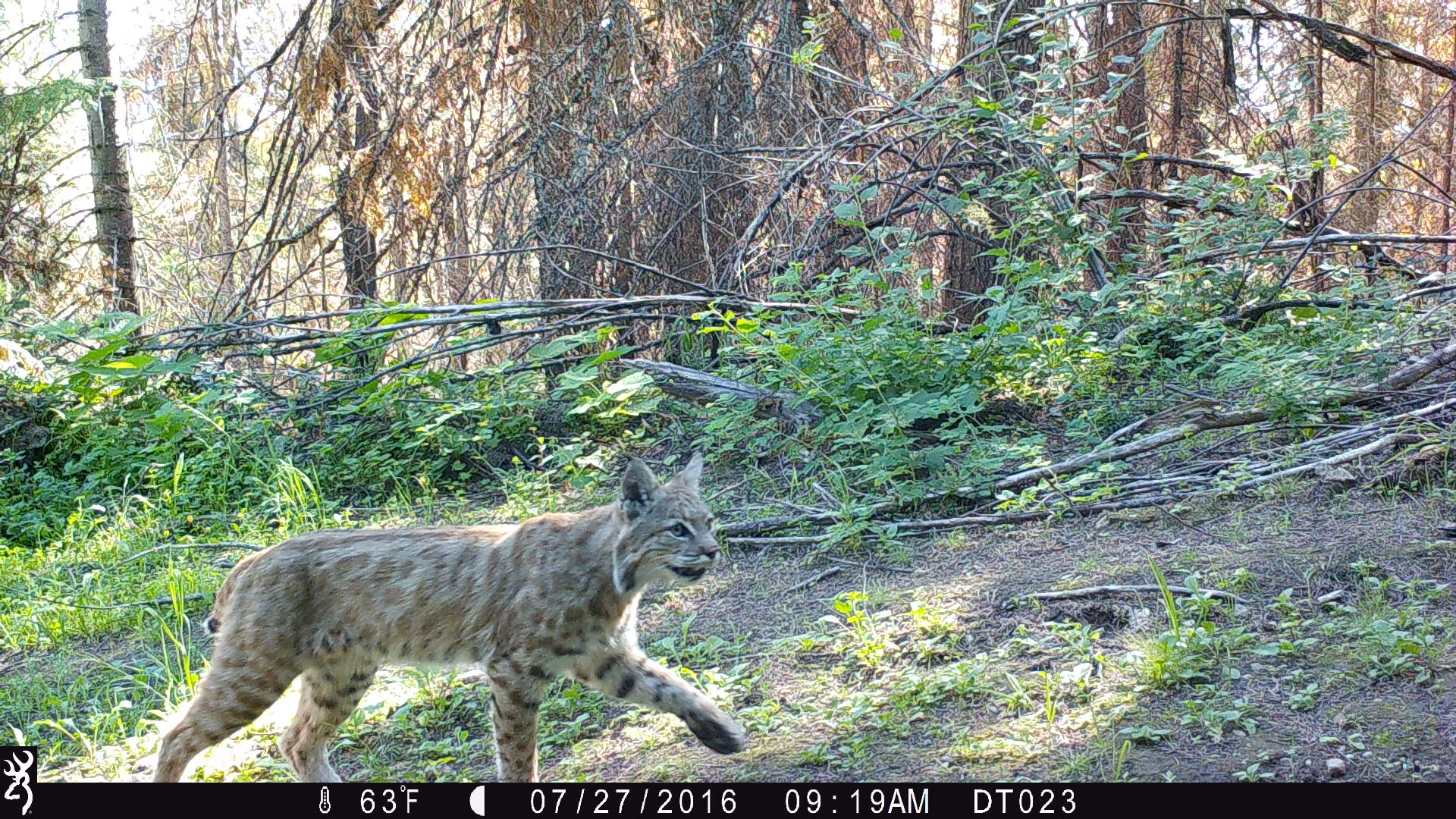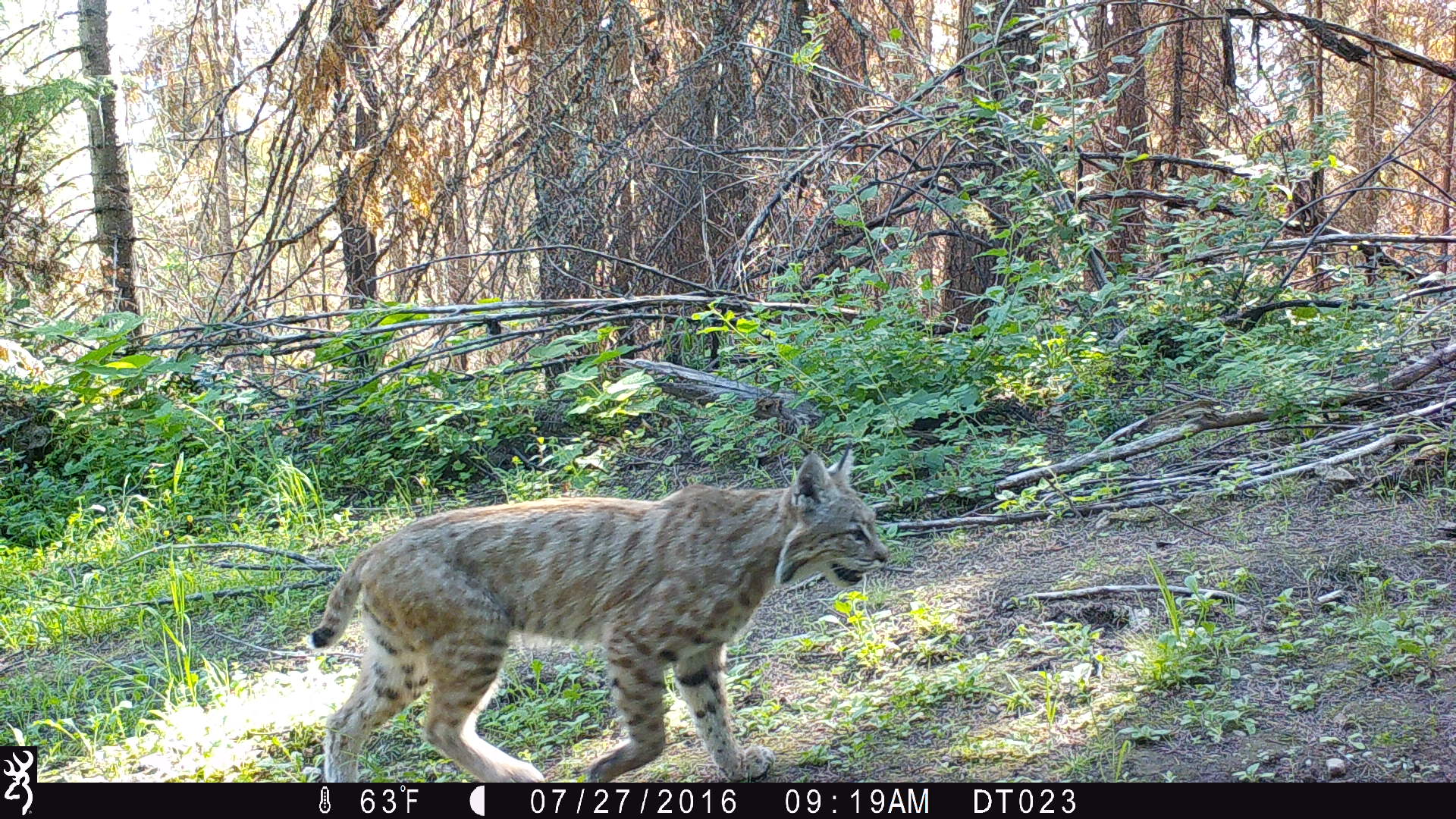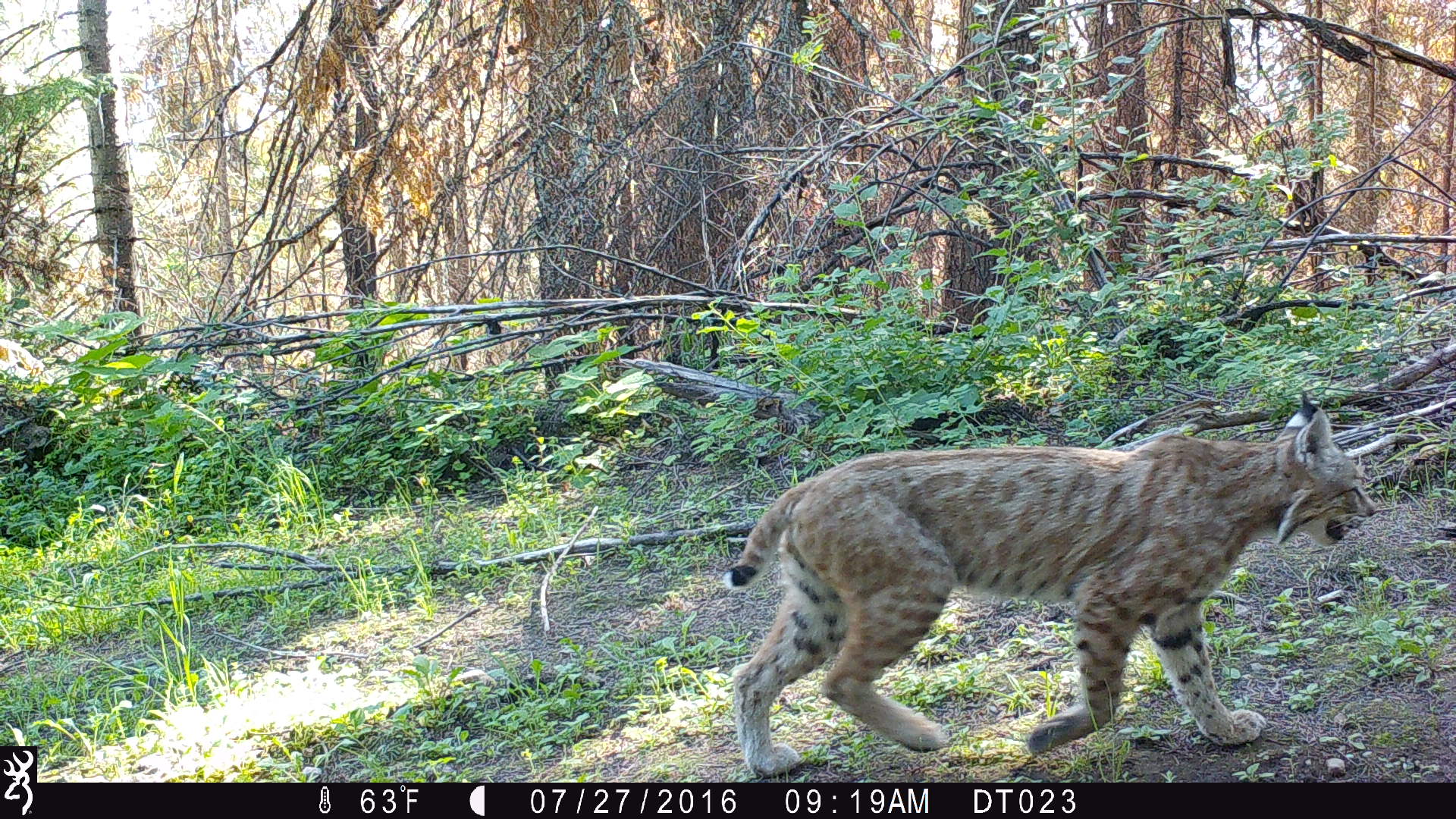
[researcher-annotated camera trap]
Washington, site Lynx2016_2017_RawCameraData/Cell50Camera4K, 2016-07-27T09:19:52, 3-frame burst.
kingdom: Animalia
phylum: Chordata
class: Mammalia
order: Carnivora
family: Felidae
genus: Lynx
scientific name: Lynx rufus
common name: bobcat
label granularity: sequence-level